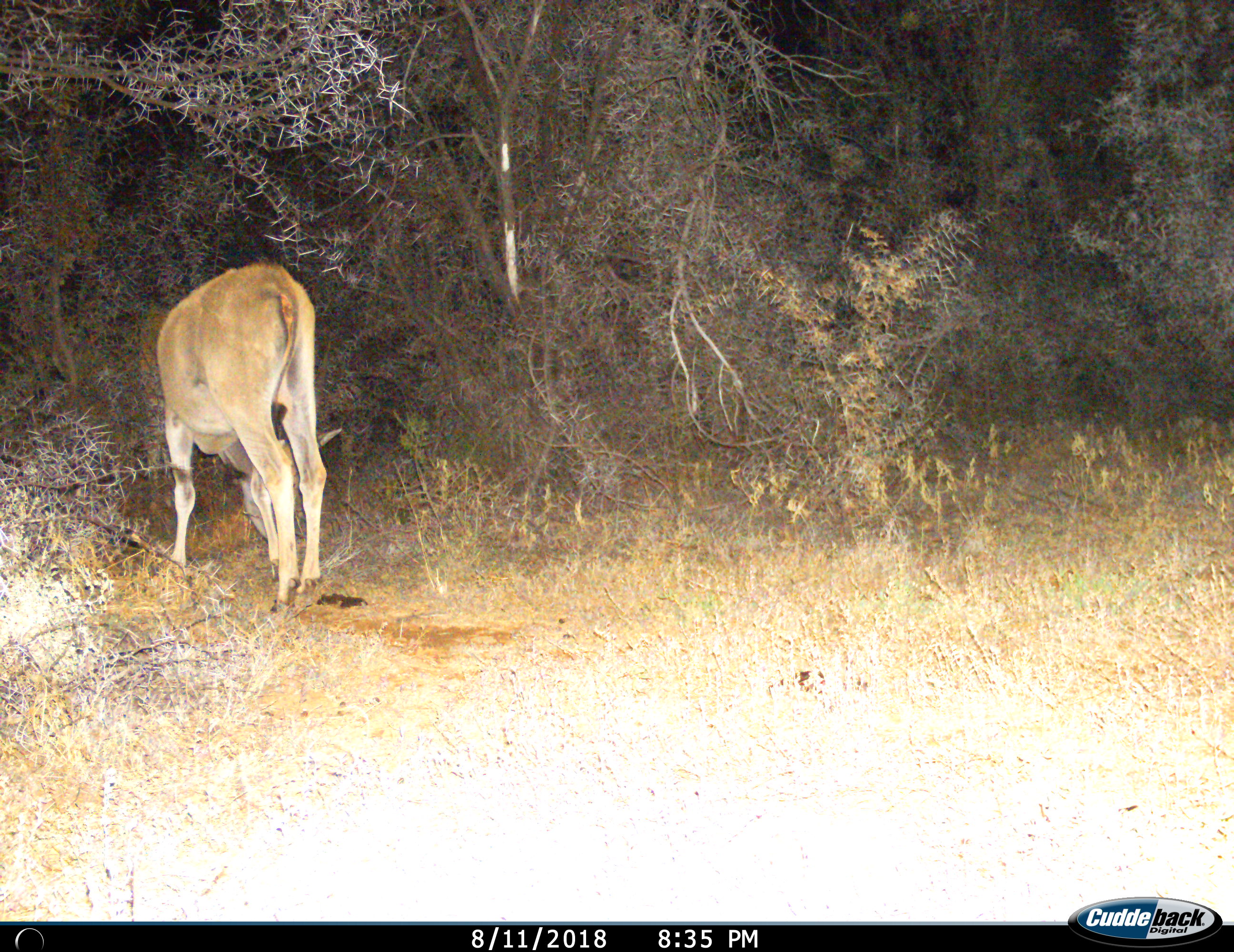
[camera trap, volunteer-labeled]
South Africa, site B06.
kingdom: Animalia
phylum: Chordata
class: Mammalia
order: Artiodactyla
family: Bovidae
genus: Tragelaphus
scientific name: Tragelaphus oryx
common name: eland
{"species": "eland (Tragelaphus oryx)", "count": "1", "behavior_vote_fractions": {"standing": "29%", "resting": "0%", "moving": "0%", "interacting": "0%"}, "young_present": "0%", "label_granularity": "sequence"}